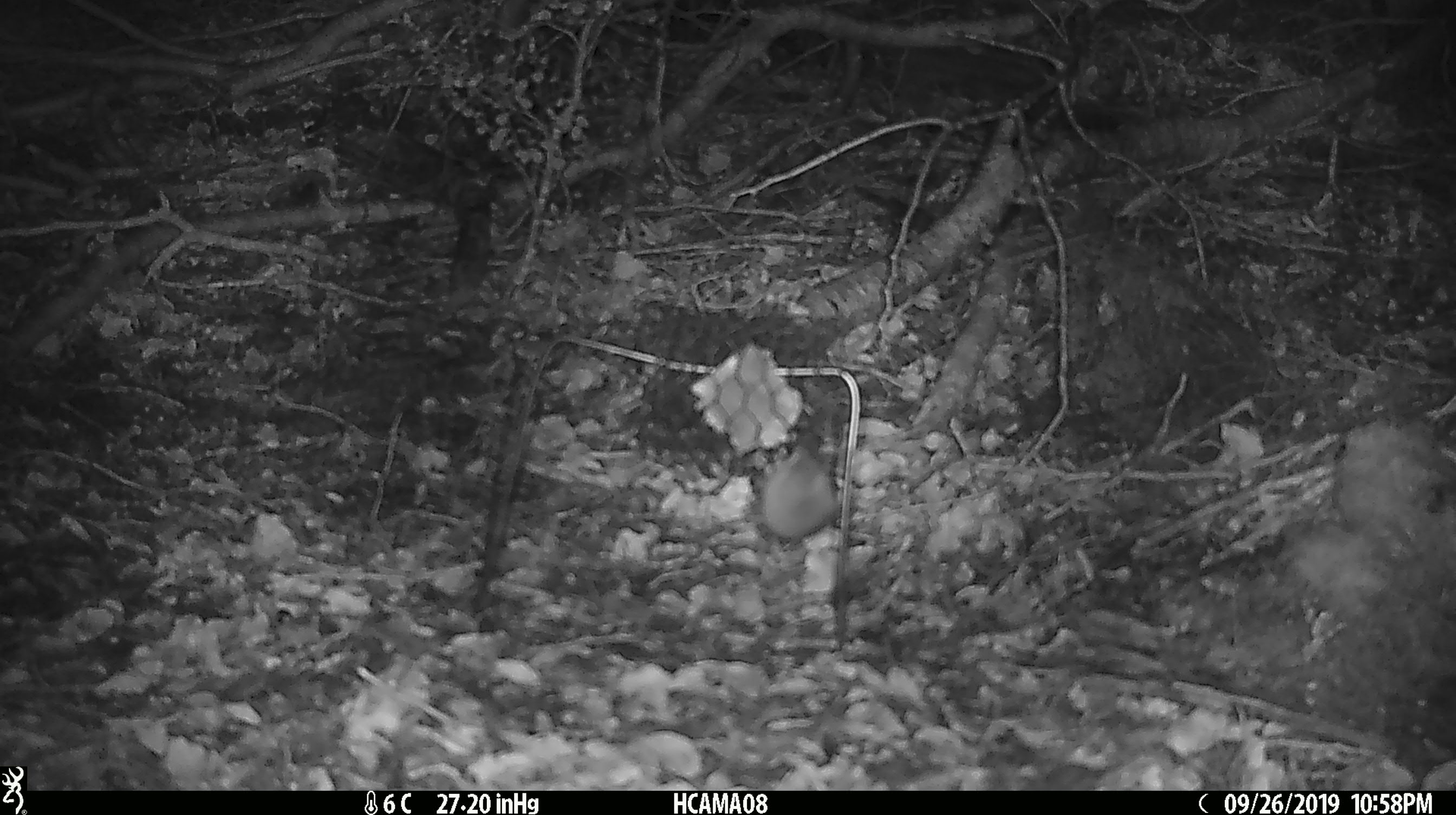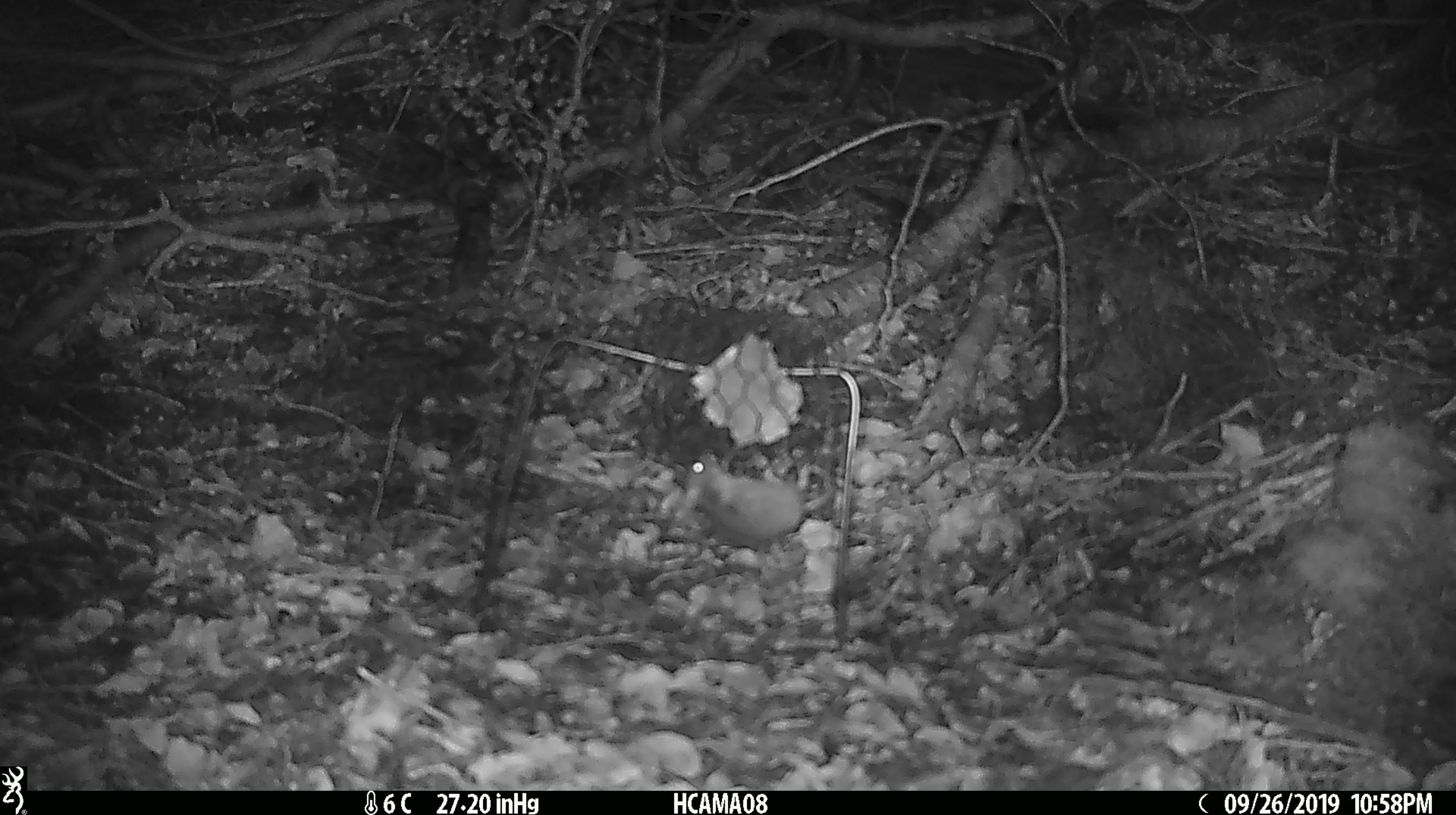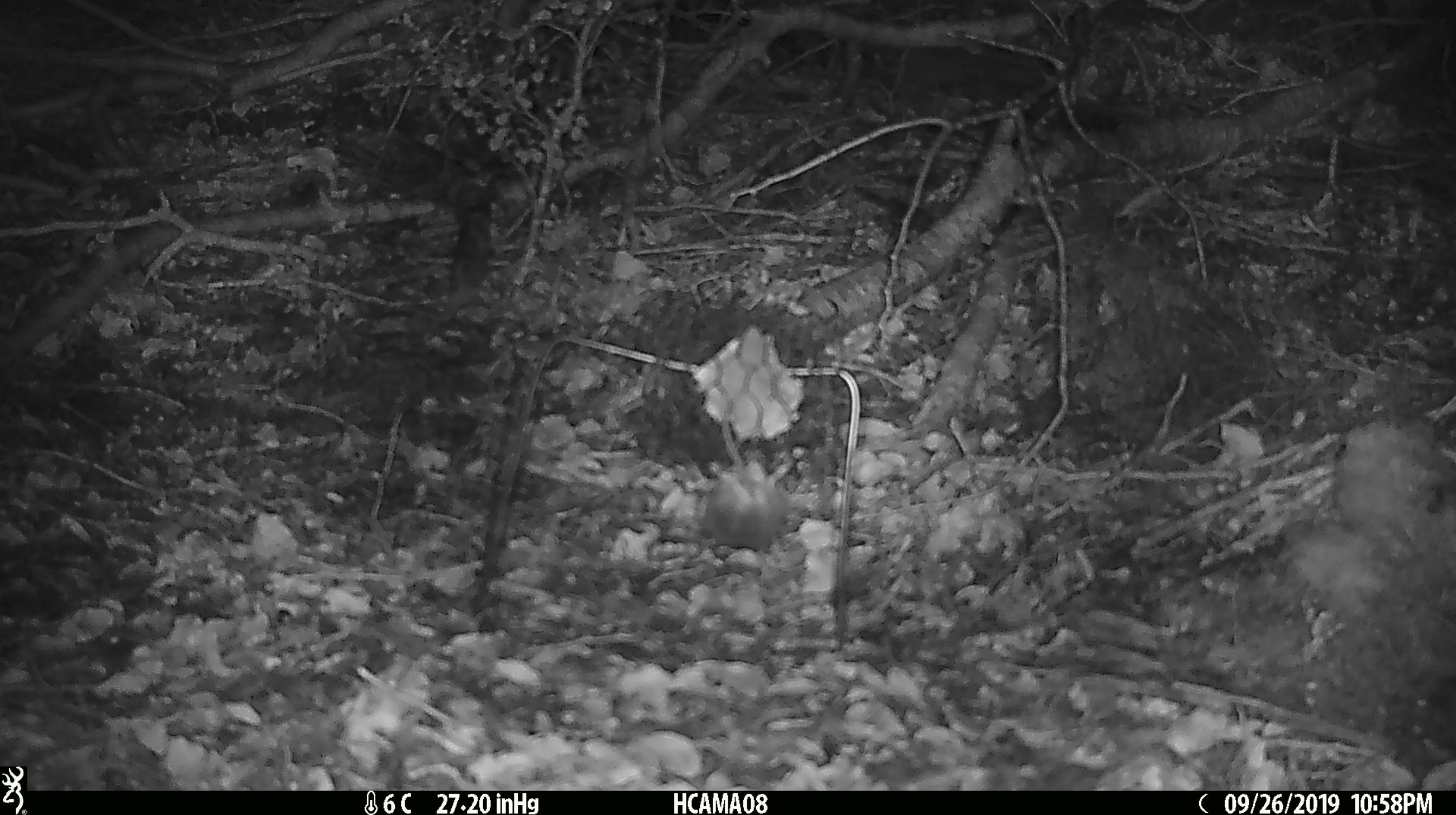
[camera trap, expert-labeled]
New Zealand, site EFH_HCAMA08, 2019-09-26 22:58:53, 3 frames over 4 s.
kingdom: Animalia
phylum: Chordata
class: Mammalia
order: Rodentia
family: Muridae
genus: Mus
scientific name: Mus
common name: mouse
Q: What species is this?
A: Mouse (Mus).